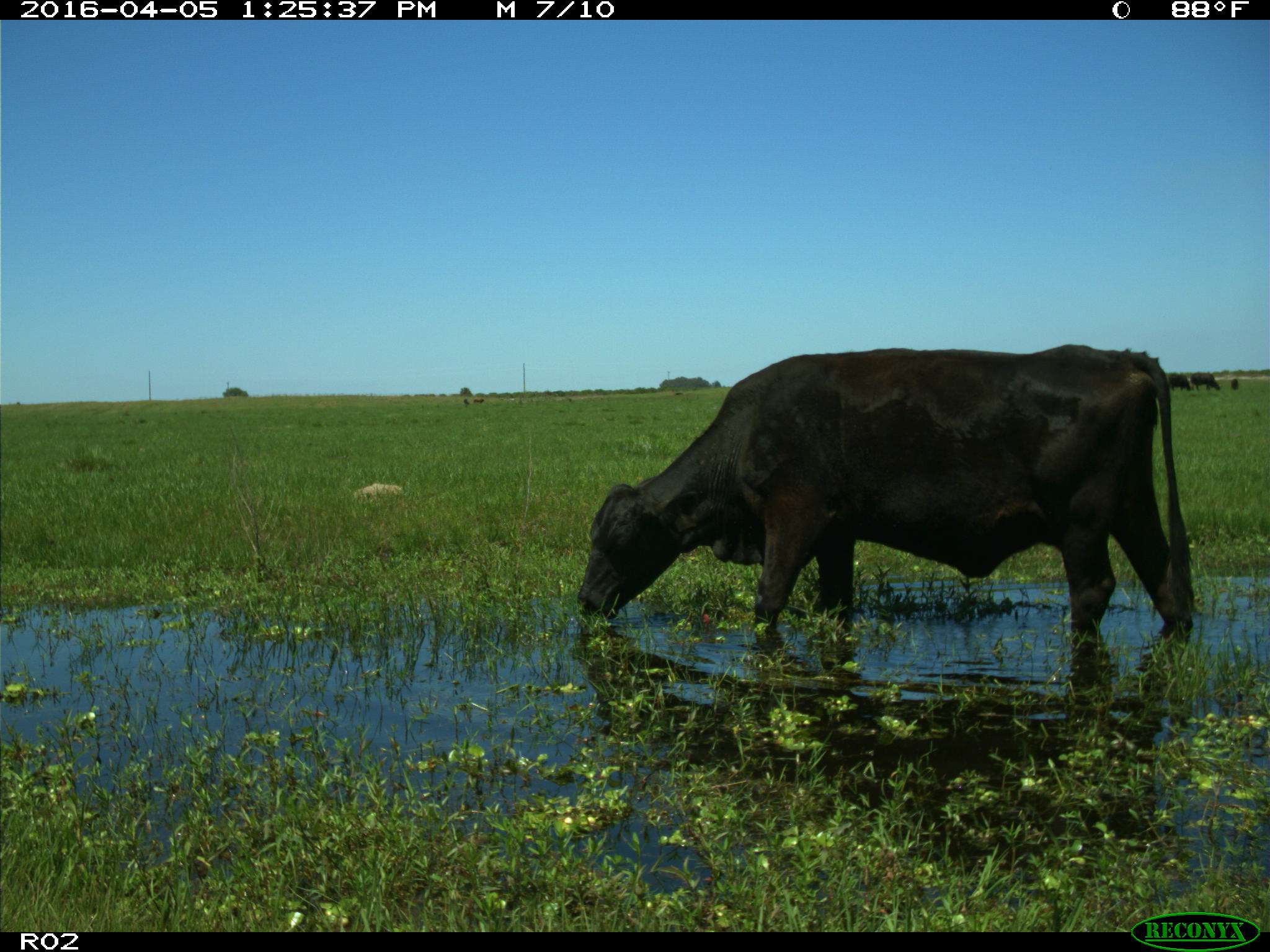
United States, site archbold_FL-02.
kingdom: Animalia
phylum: Chordata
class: Mammalia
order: Artiodactyla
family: Bovidae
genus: Bos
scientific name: Bos taurus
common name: domestic cow